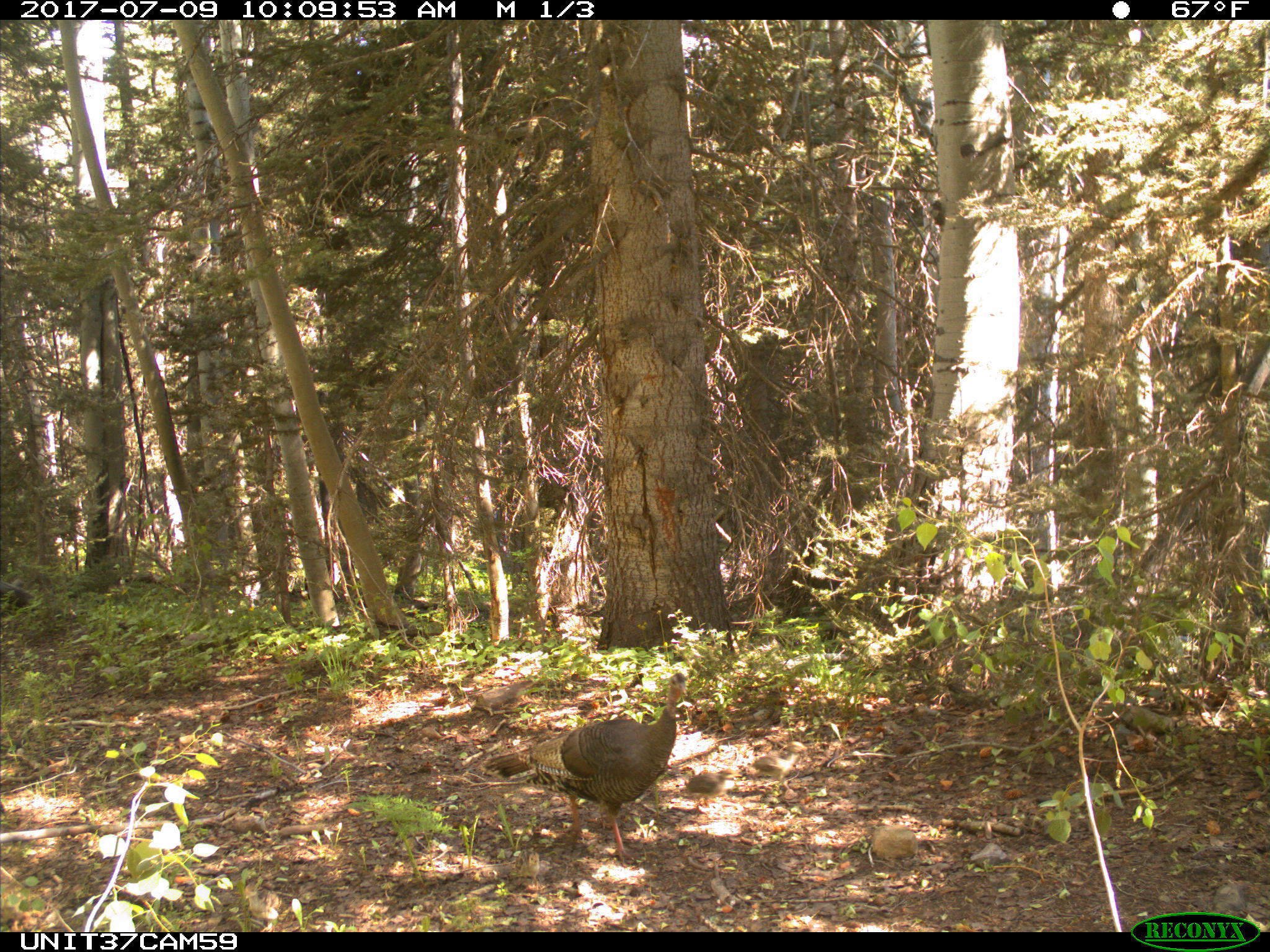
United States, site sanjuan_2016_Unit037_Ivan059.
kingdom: Animalia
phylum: Chordata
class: Aves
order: Galliformes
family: Phasianidae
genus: Meleagris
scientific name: Meleagris gallopavo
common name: wild turkey